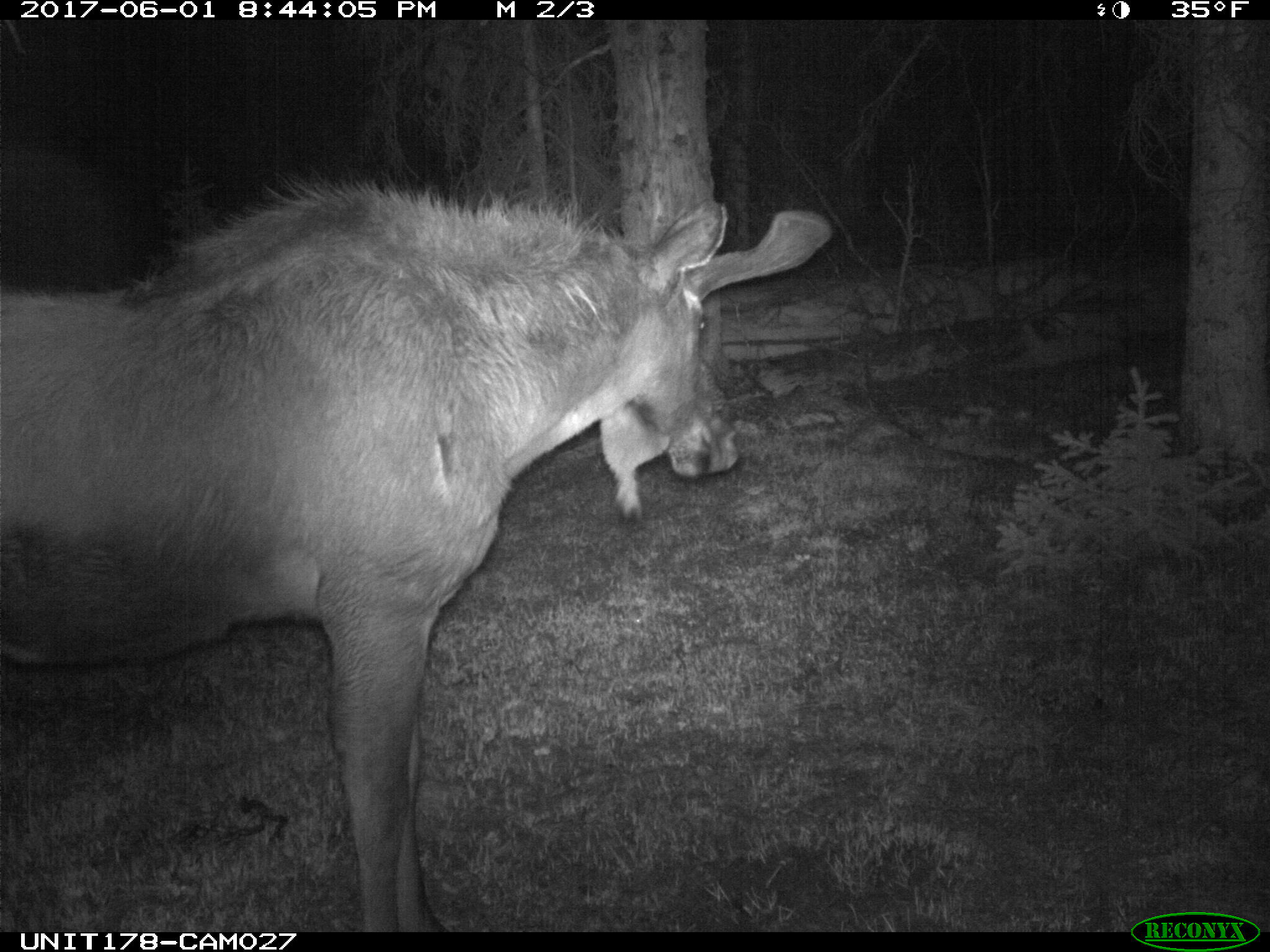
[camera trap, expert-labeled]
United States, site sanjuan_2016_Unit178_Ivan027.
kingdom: Animalia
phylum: Chordata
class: Mammalia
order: Artiodactyla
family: Cervidae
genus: Alces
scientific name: Alces alces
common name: moose